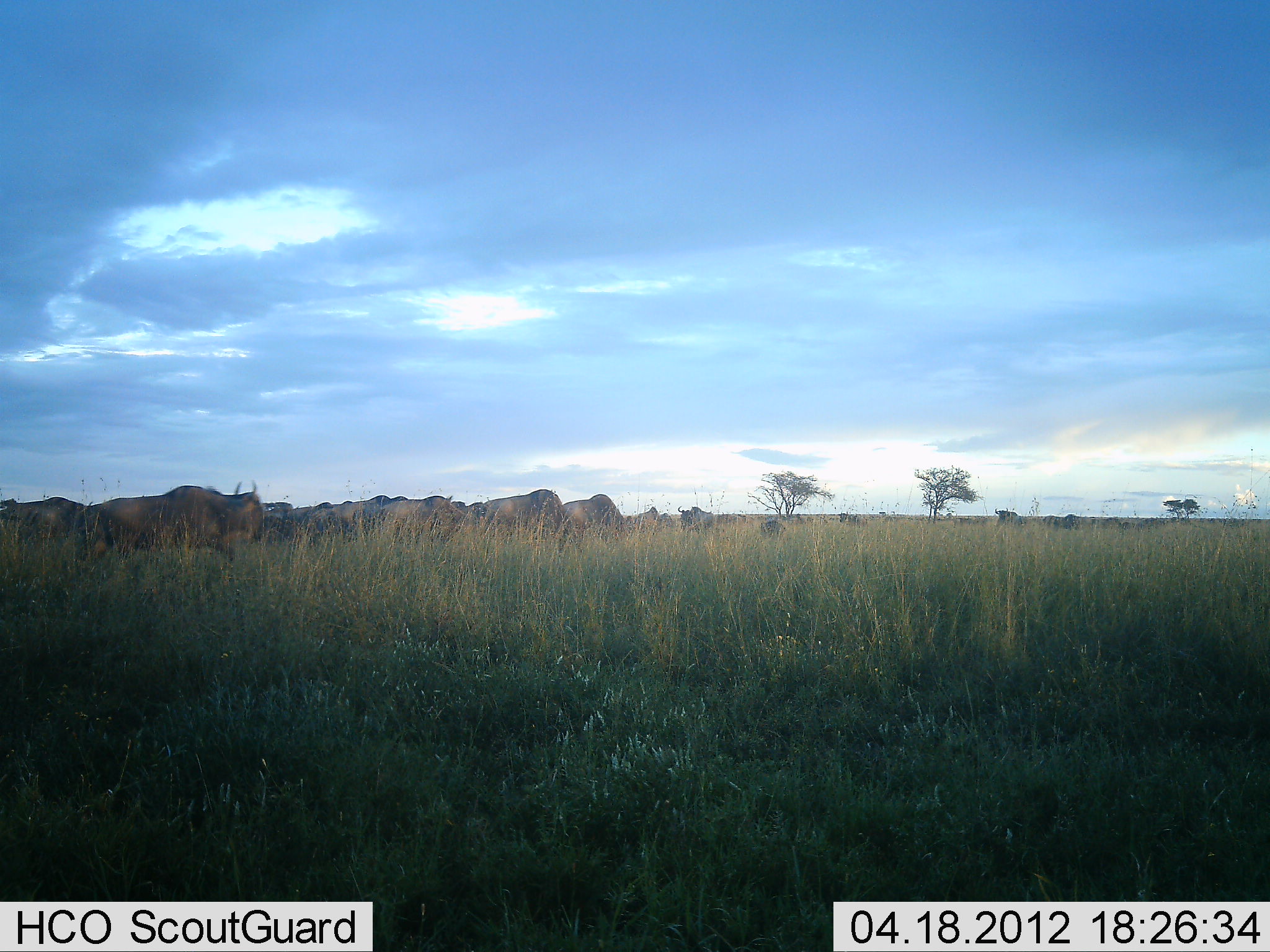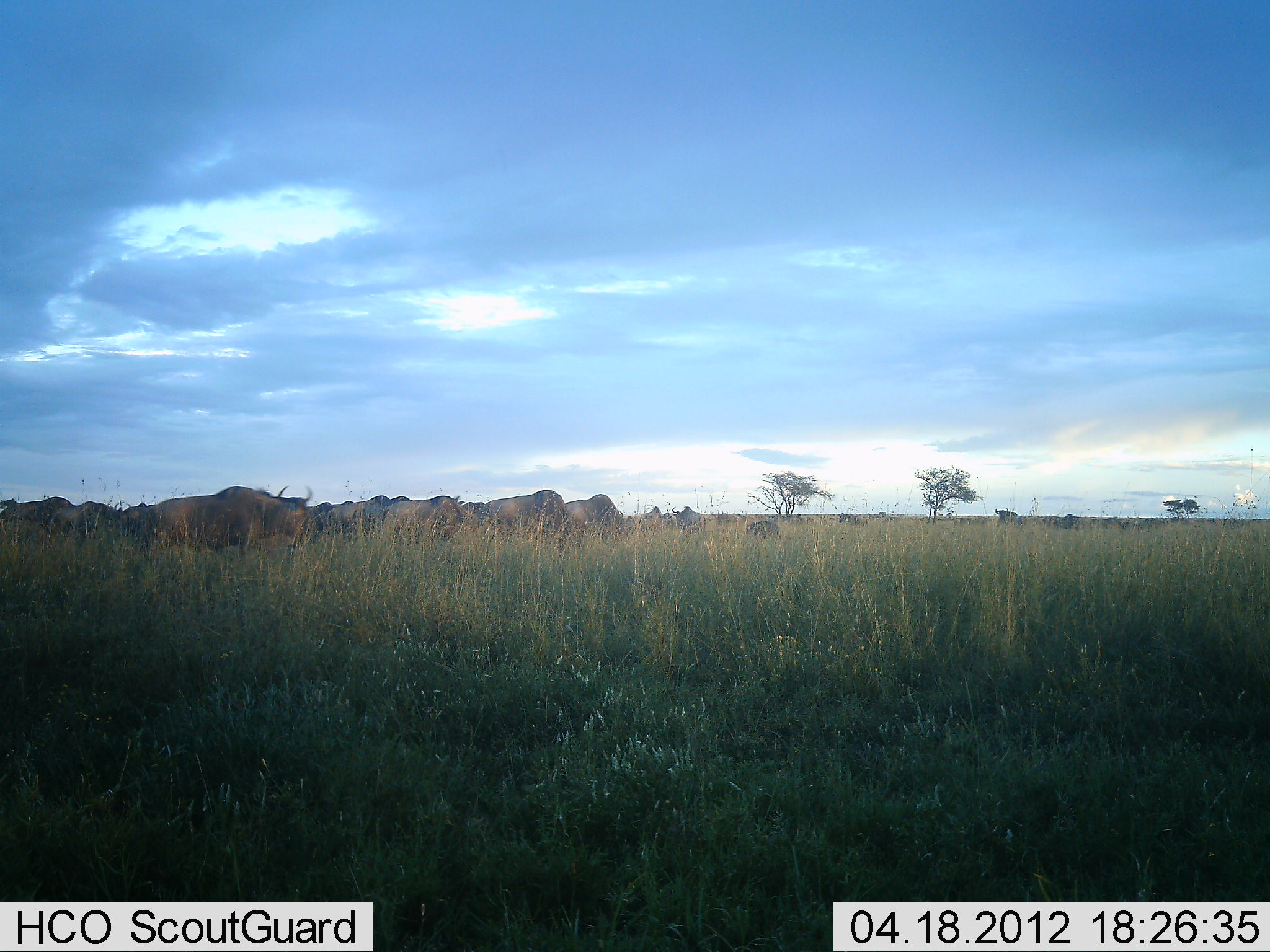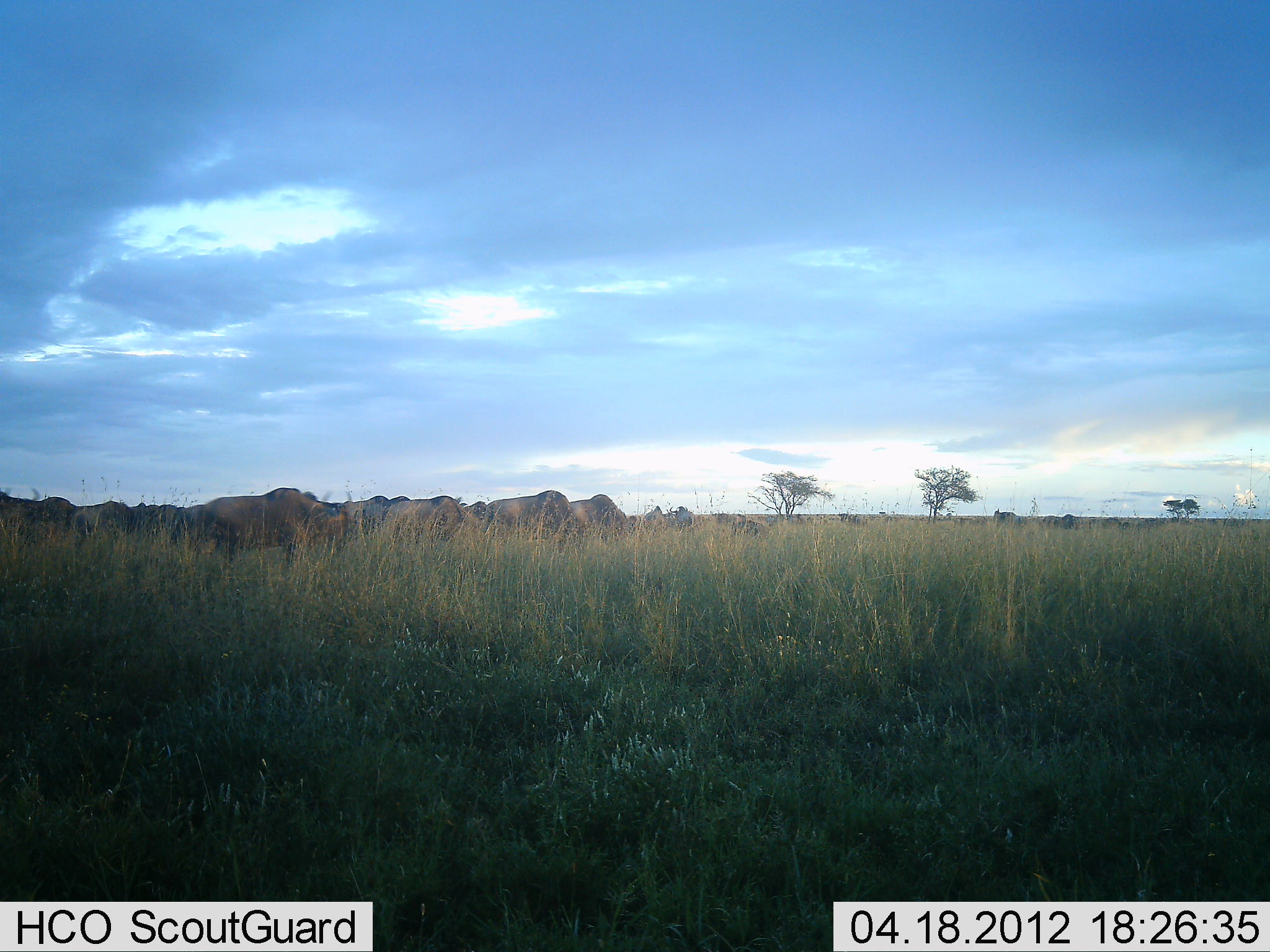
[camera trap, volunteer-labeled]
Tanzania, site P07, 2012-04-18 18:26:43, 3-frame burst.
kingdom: Animalia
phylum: Chordata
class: Mammalia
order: Artiodactyla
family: Bovidae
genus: Connochaetes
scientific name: Connochaetes taurinus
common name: blue wildebeest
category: wildebeest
Wildebeest (blue wildebeest) (Connochaetes taurinus), count 11-50. Behavior (volunteer vote fractions): standing 40%, resting 4%, moving 68%, interacting 0%. Young present (vote fraction): 12%. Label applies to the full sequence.